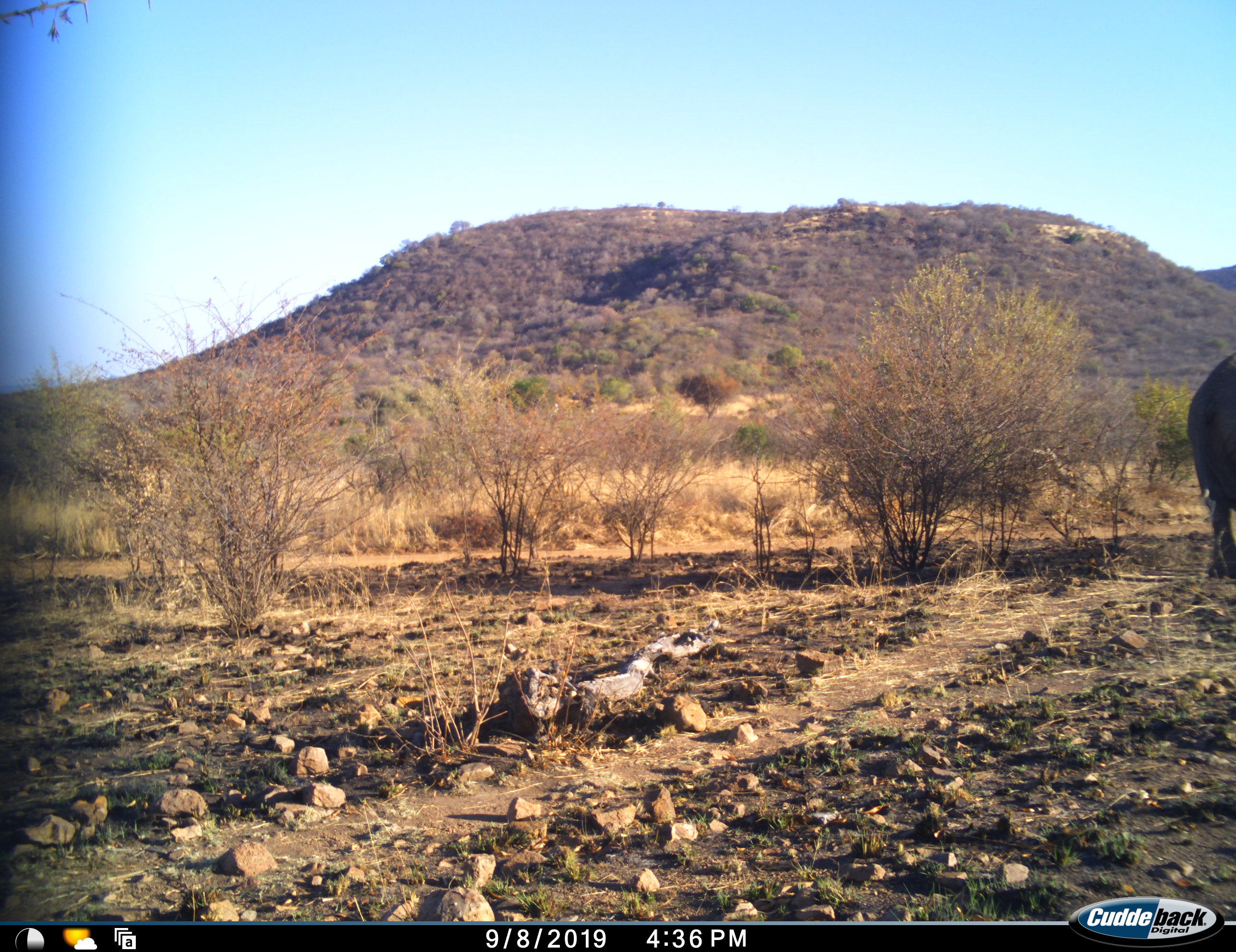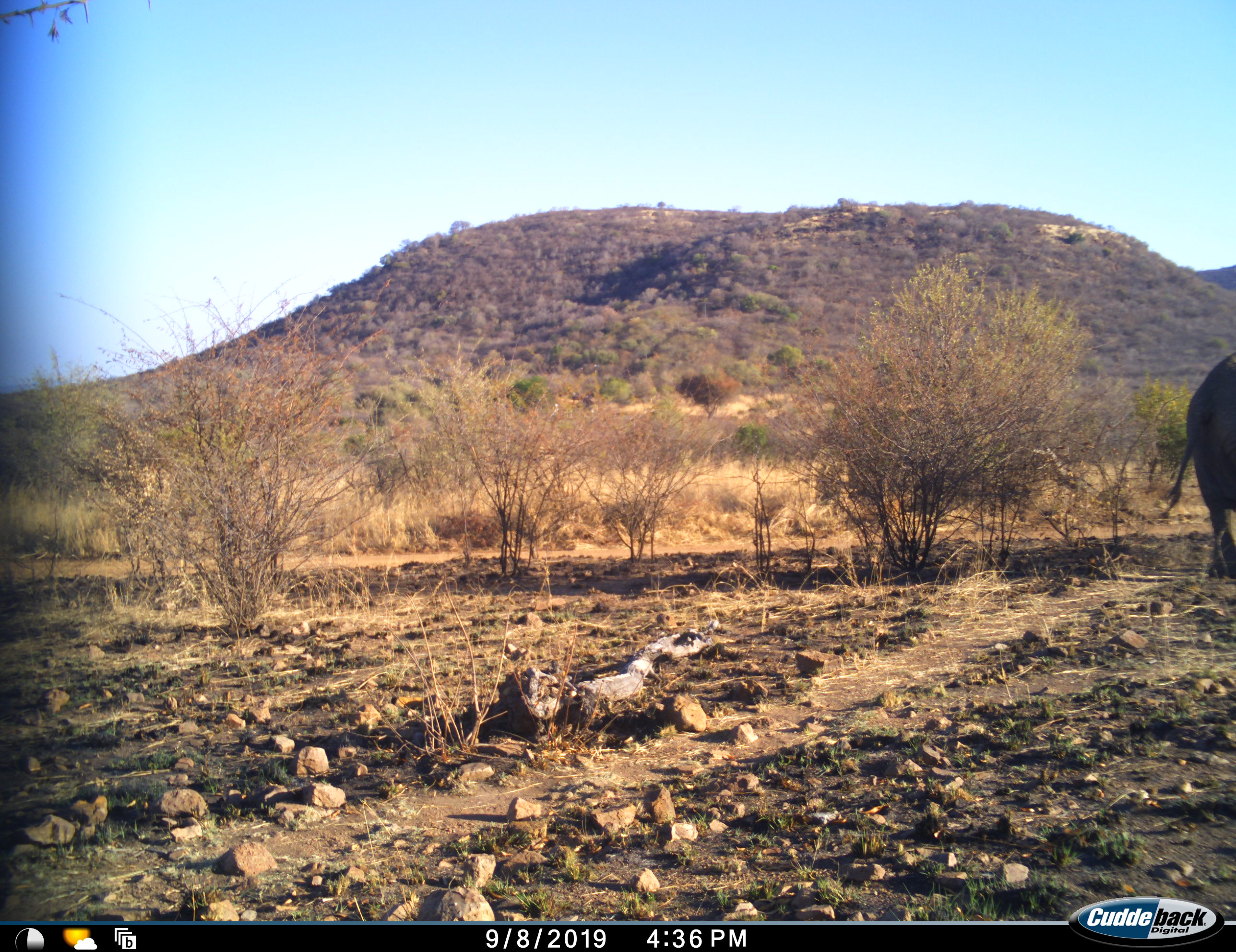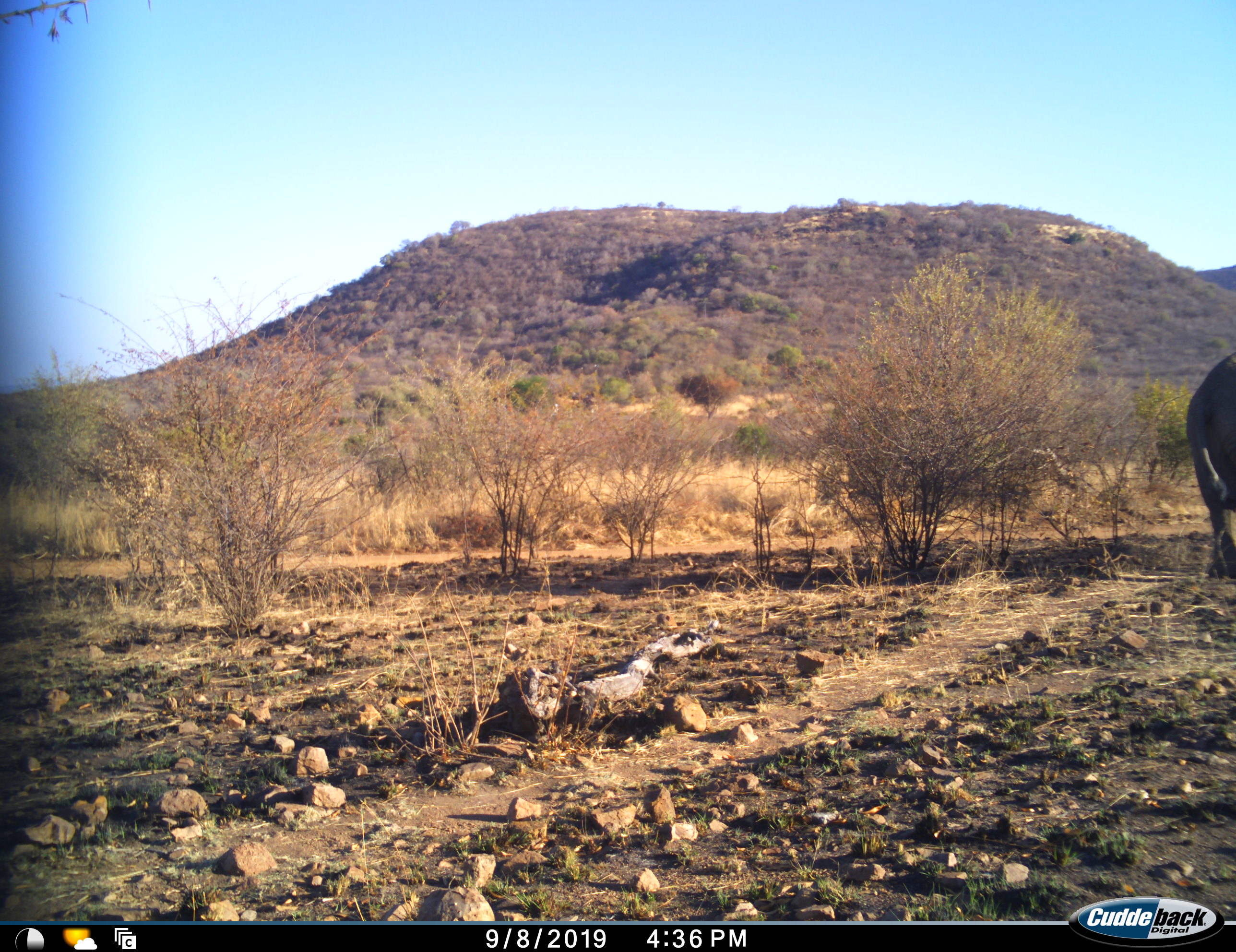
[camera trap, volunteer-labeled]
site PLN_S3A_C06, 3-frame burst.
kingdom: Animalia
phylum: Chordata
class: Mammalia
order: Proboscidea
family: Elephantidae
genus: Loxodonta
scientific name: Loxodonta africana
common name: african bush elephant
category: elephant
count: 1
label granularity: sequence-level